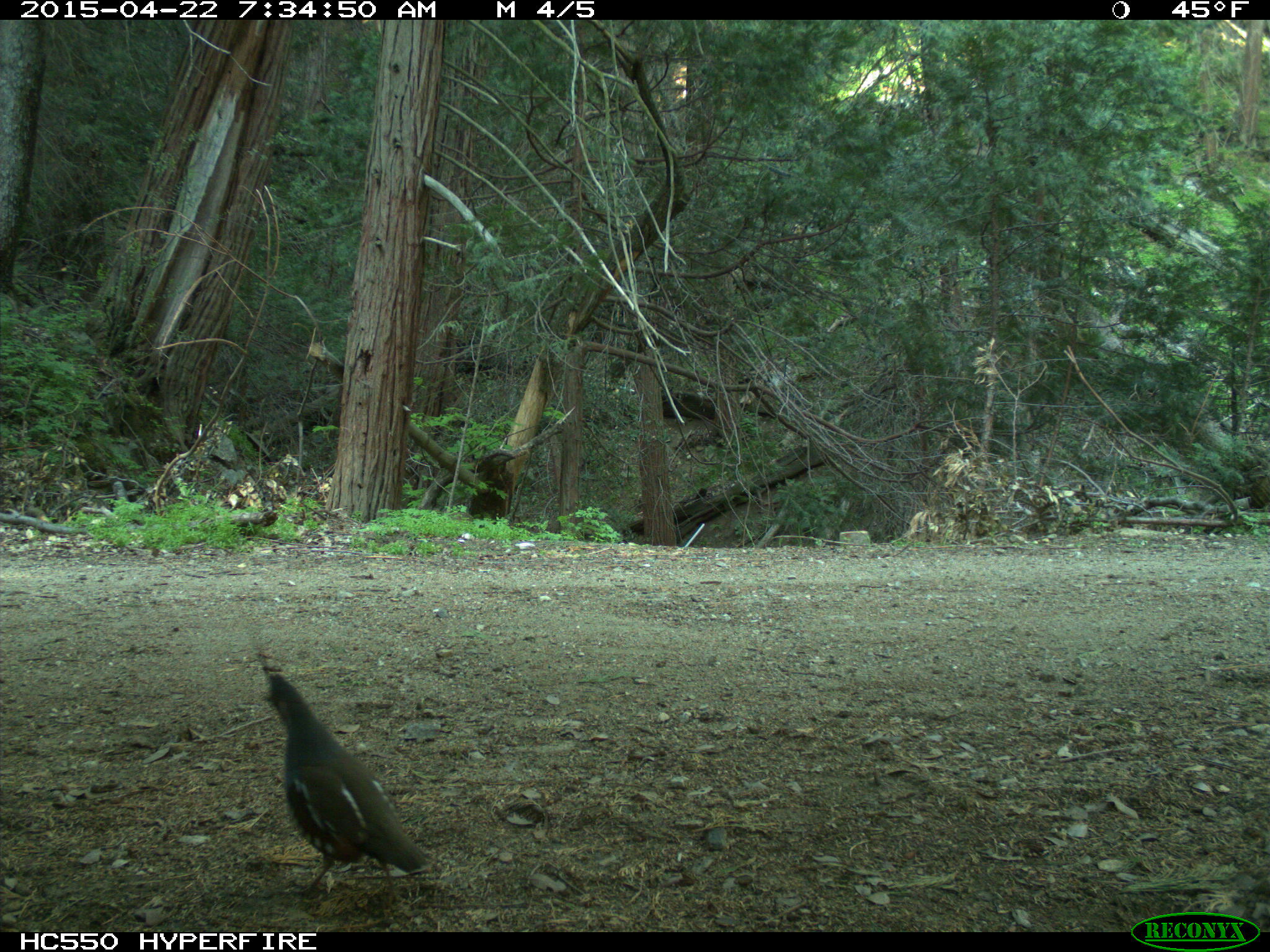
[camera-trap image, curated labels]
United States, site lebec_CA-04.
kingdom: Animalia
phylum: Chordata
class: Aves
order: Galliformes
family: Odontophoridae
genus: Callipepla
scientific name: Callipepla californica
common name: california quail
Callipepla californica (california quail).